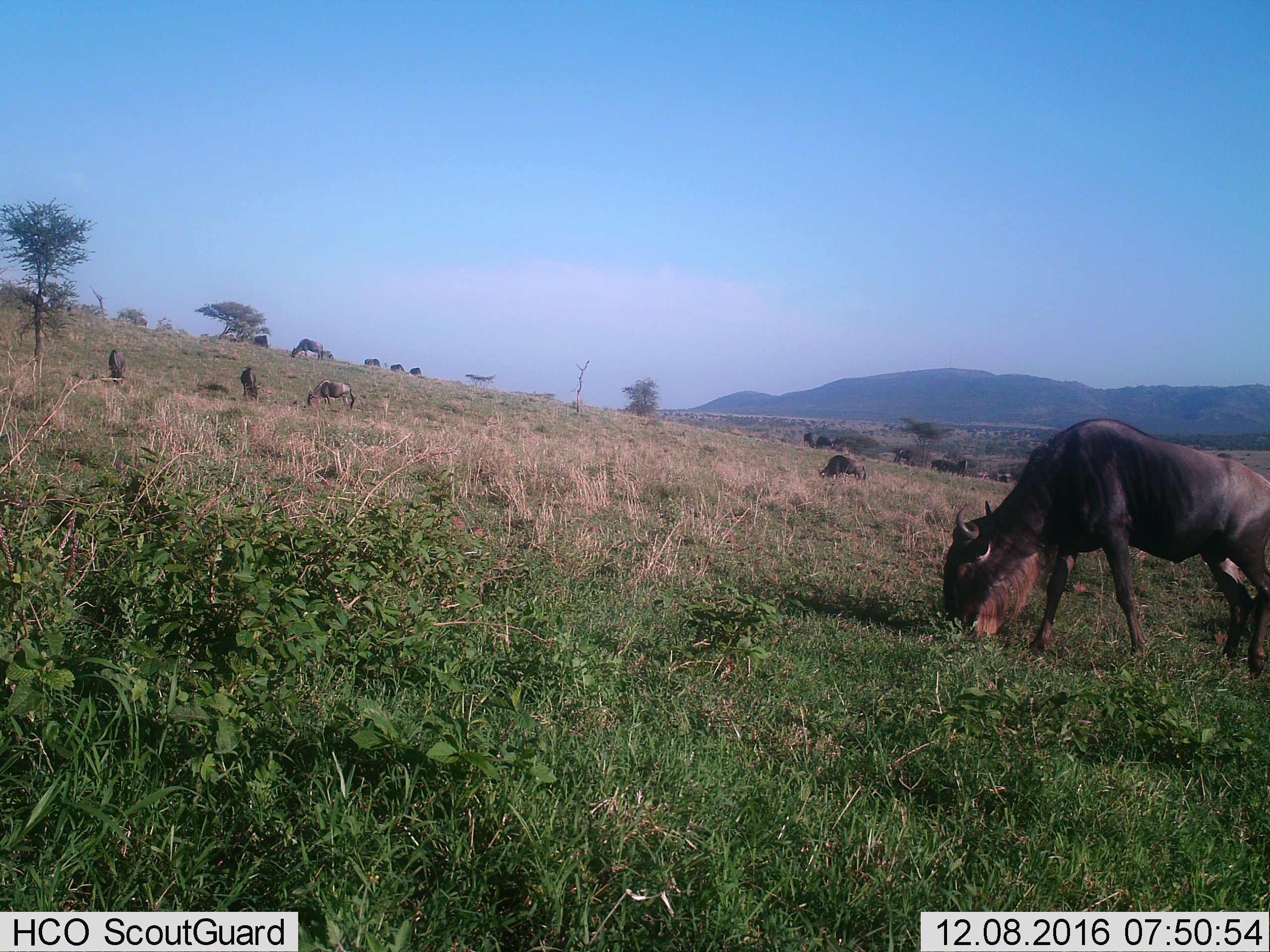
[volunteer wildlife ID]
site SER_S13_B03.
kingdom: Animalia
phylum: Chordata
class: Mammalia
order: Artiodactyla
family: Bovidae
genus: Connochaetes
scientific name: Connochaetes taurinus taurinus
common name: blue wildebeest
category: wildebeestblue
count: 11-50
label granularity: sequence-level